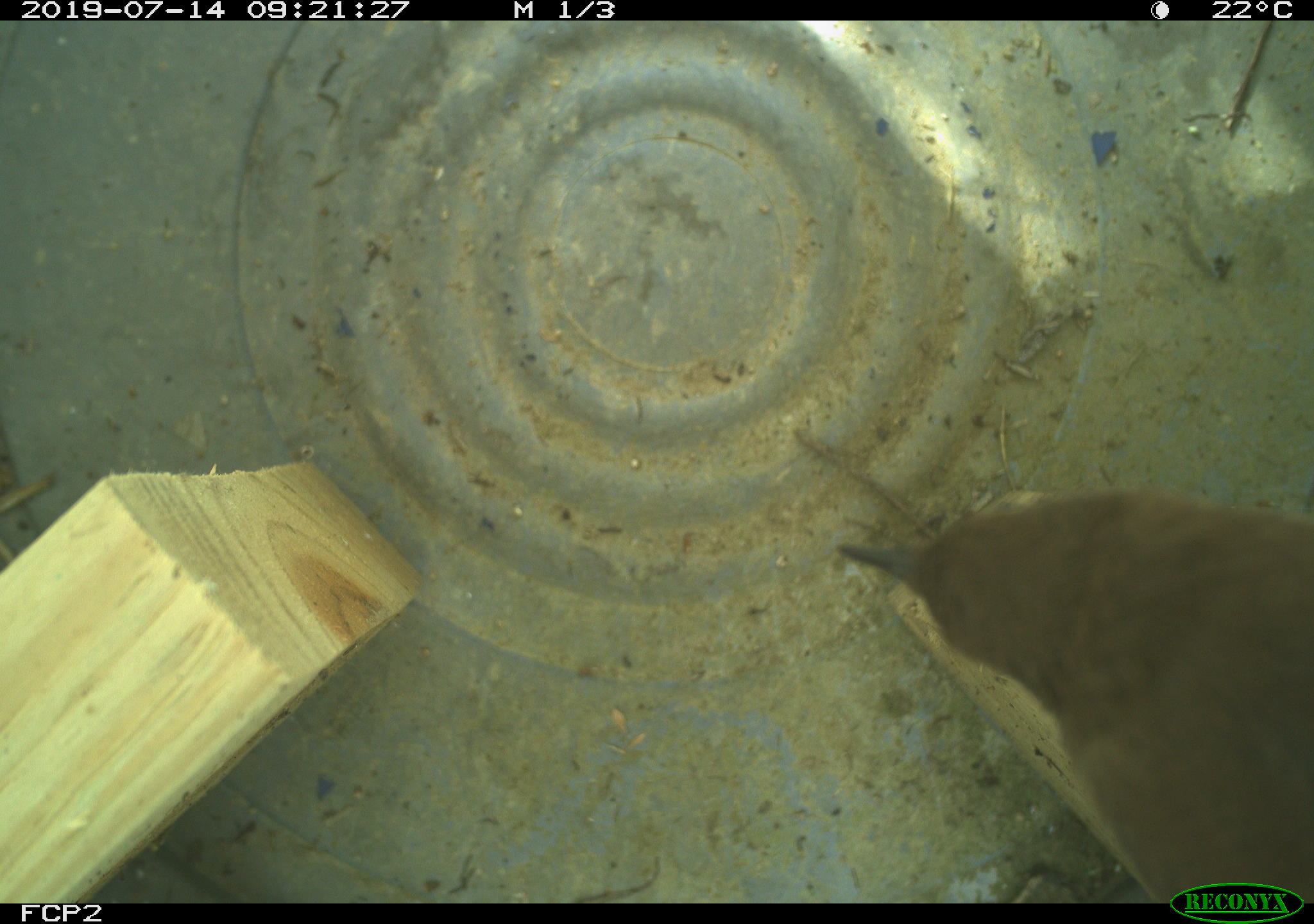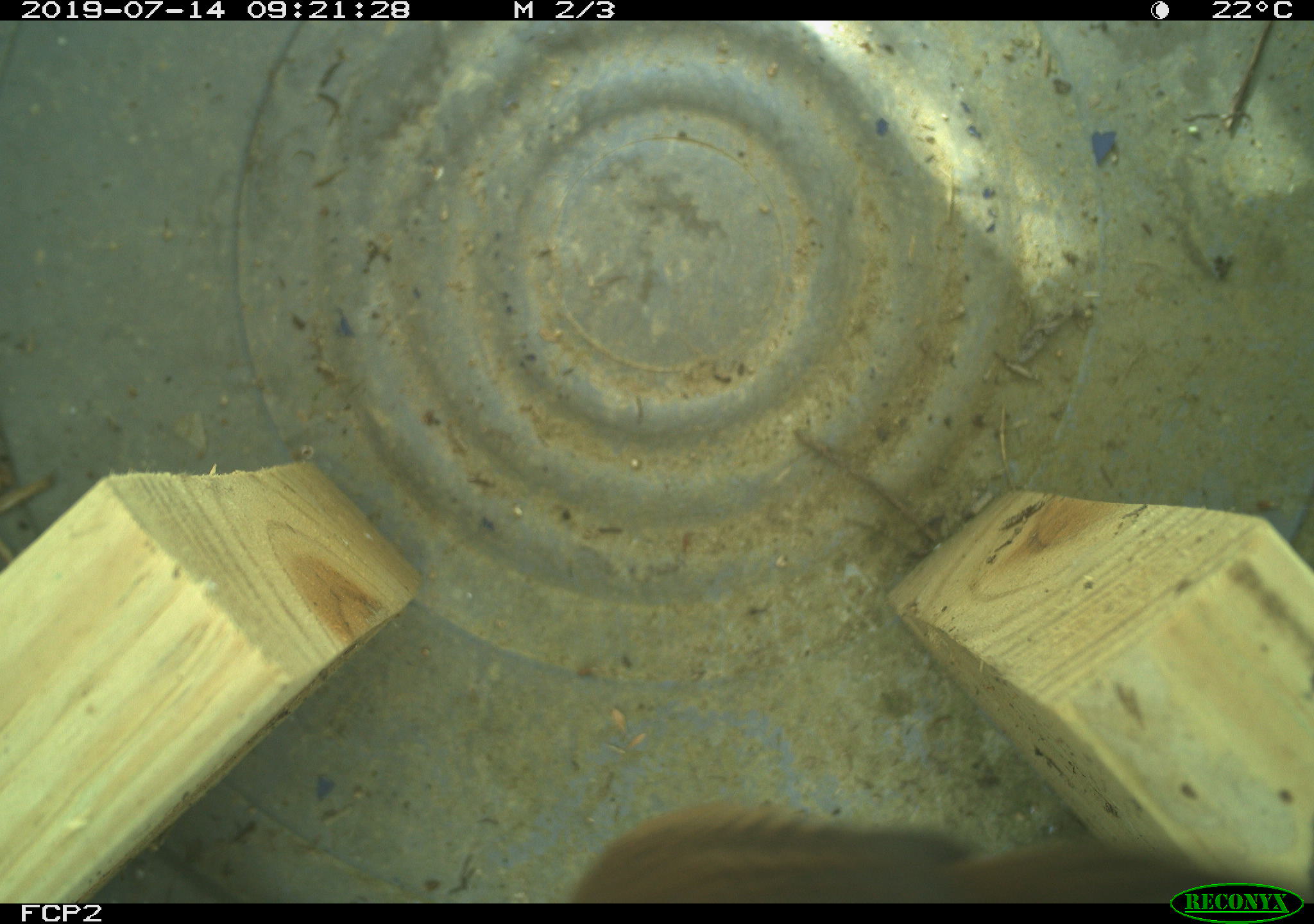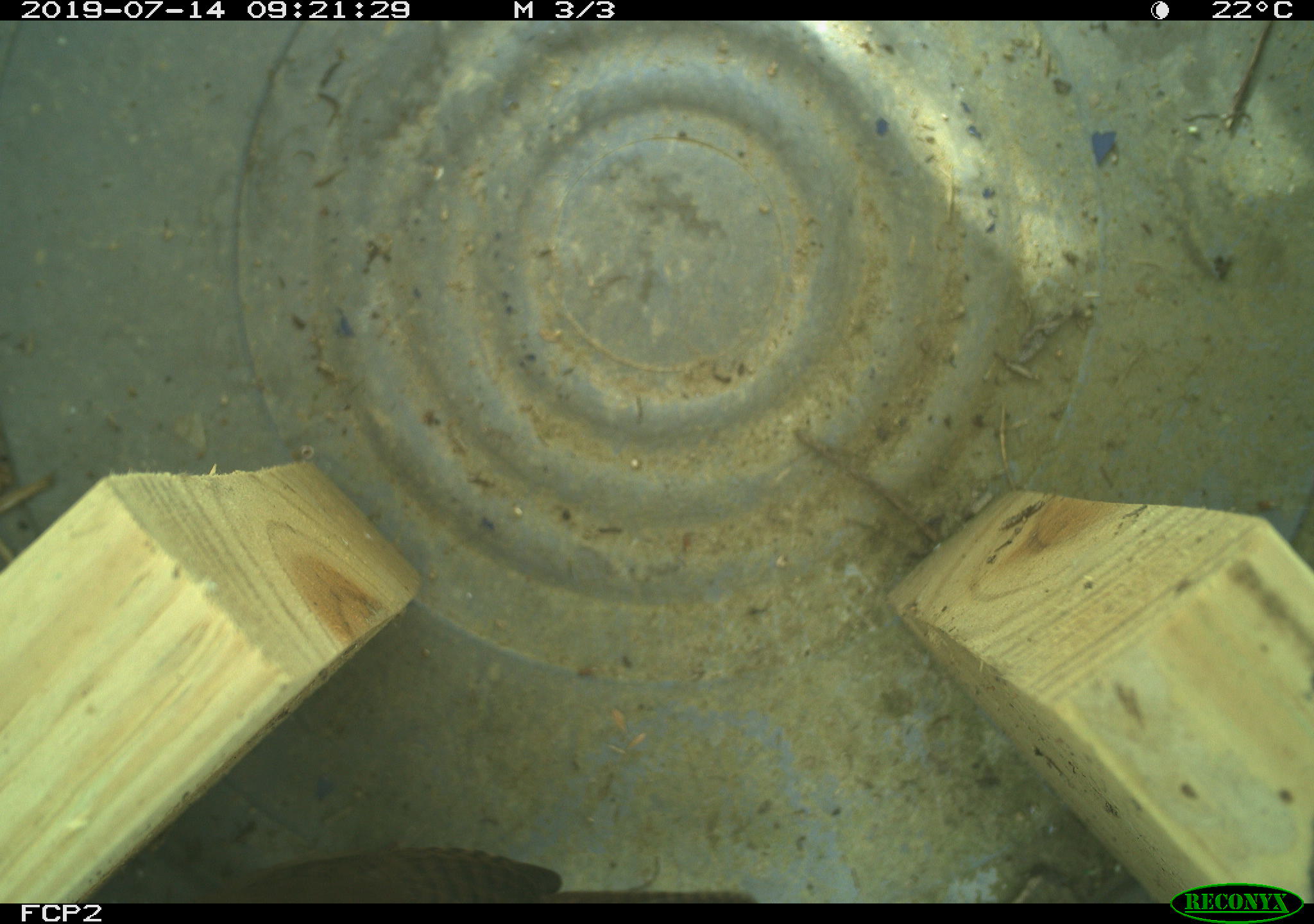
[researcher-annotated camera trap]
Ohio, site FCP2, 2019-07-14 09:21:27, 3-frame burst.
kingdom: Animalia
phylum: Chordata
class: Aves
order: Passeriformes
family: Troglodytidae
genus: Troglodytes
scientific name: Troglodytes aedon aedon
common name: northern house wren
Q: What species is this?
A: Northern house wren (Troglodytes aedon aedon).